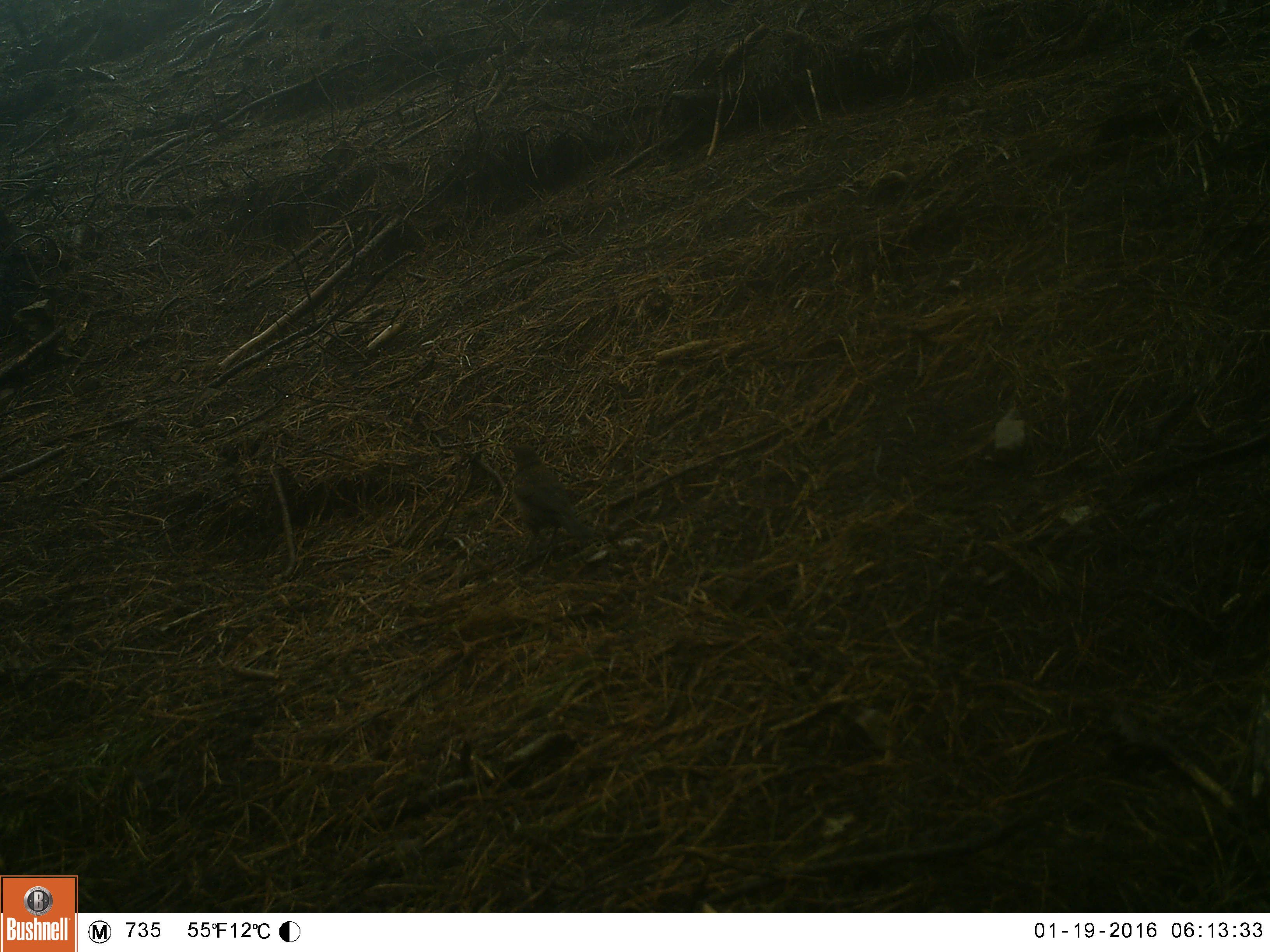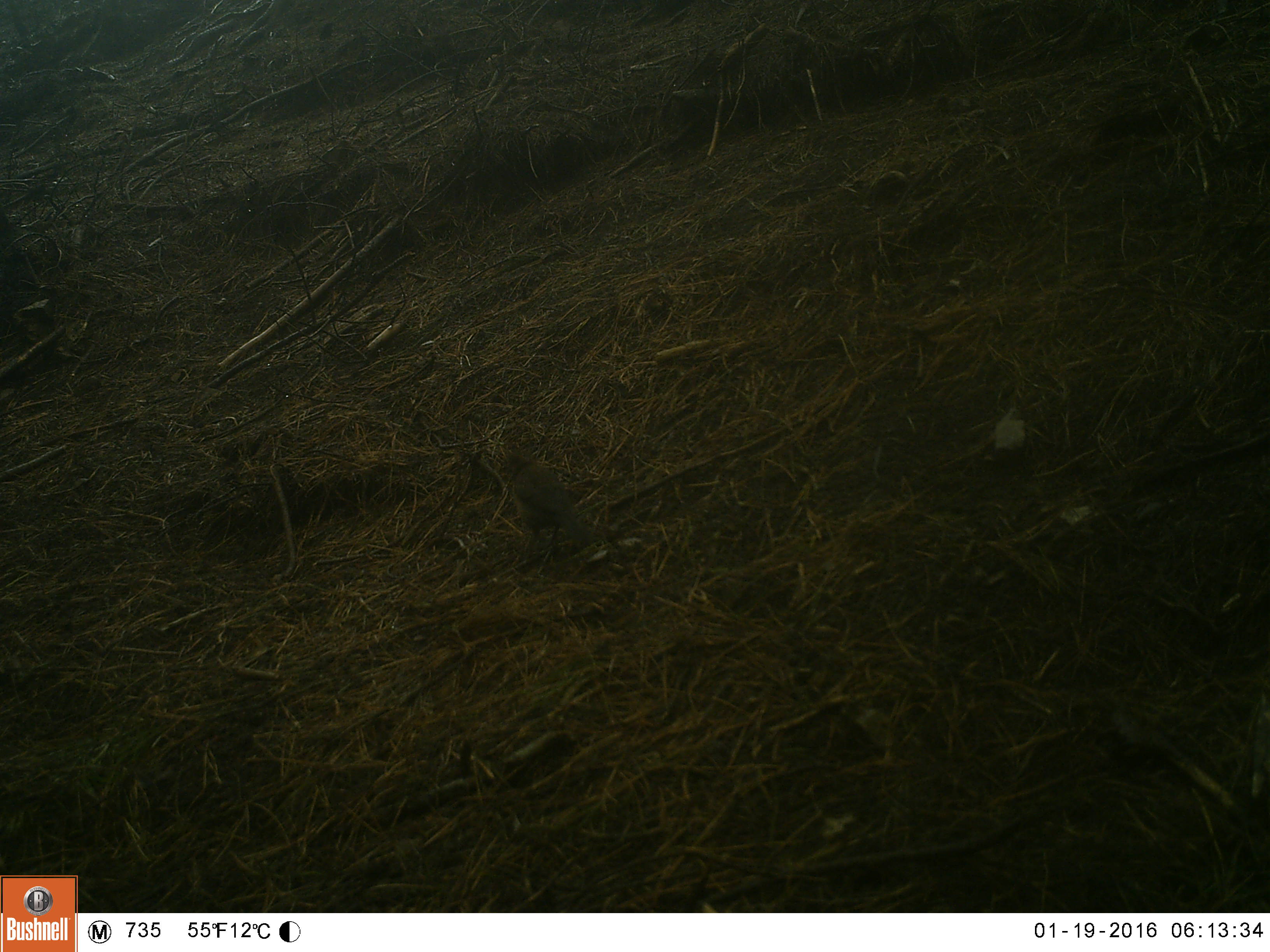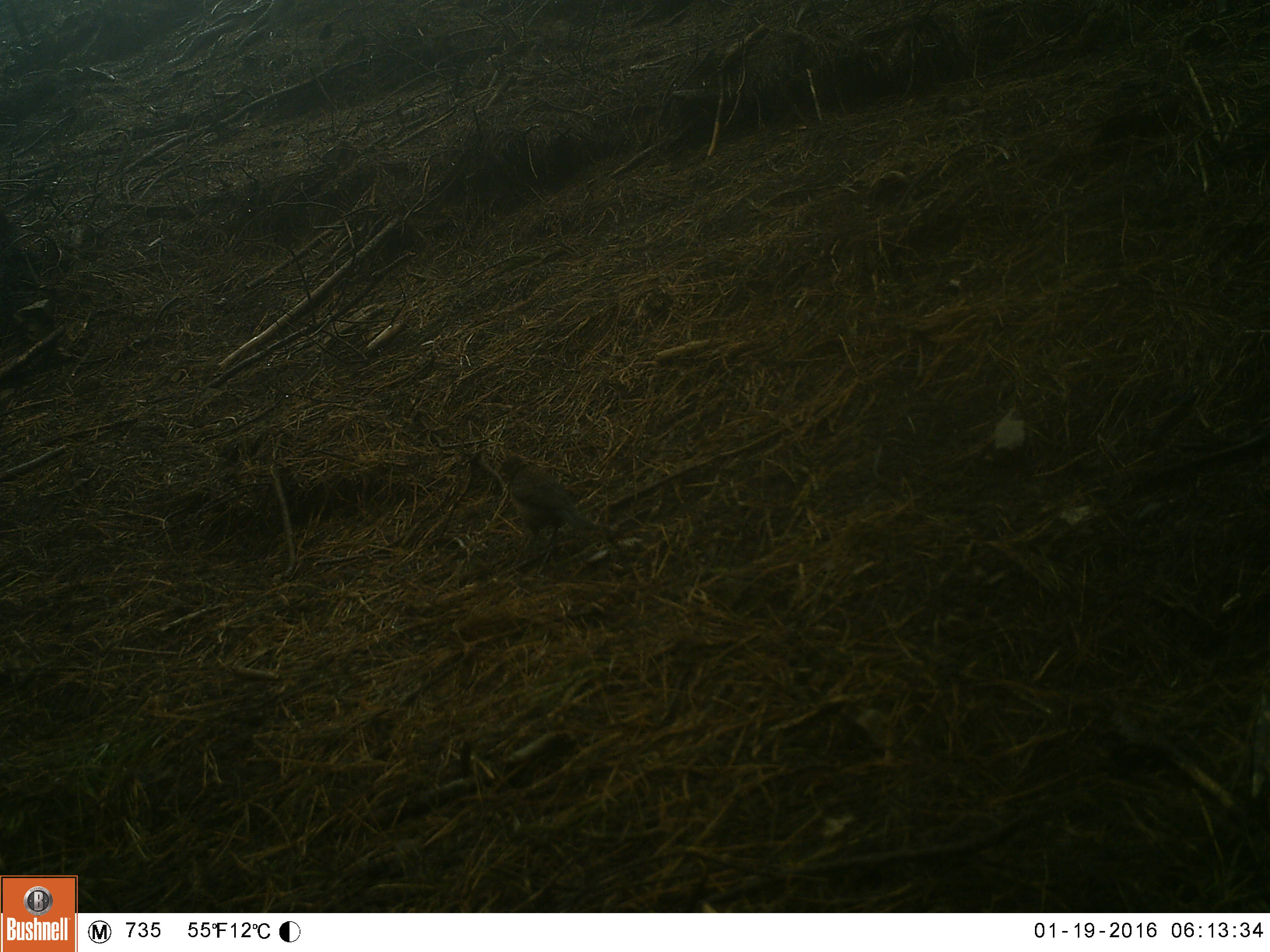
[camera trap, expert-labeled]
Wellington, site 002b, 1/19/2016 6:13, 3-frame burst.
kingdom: Animalia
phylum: Chordata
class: Aves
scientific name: Aves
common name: bird